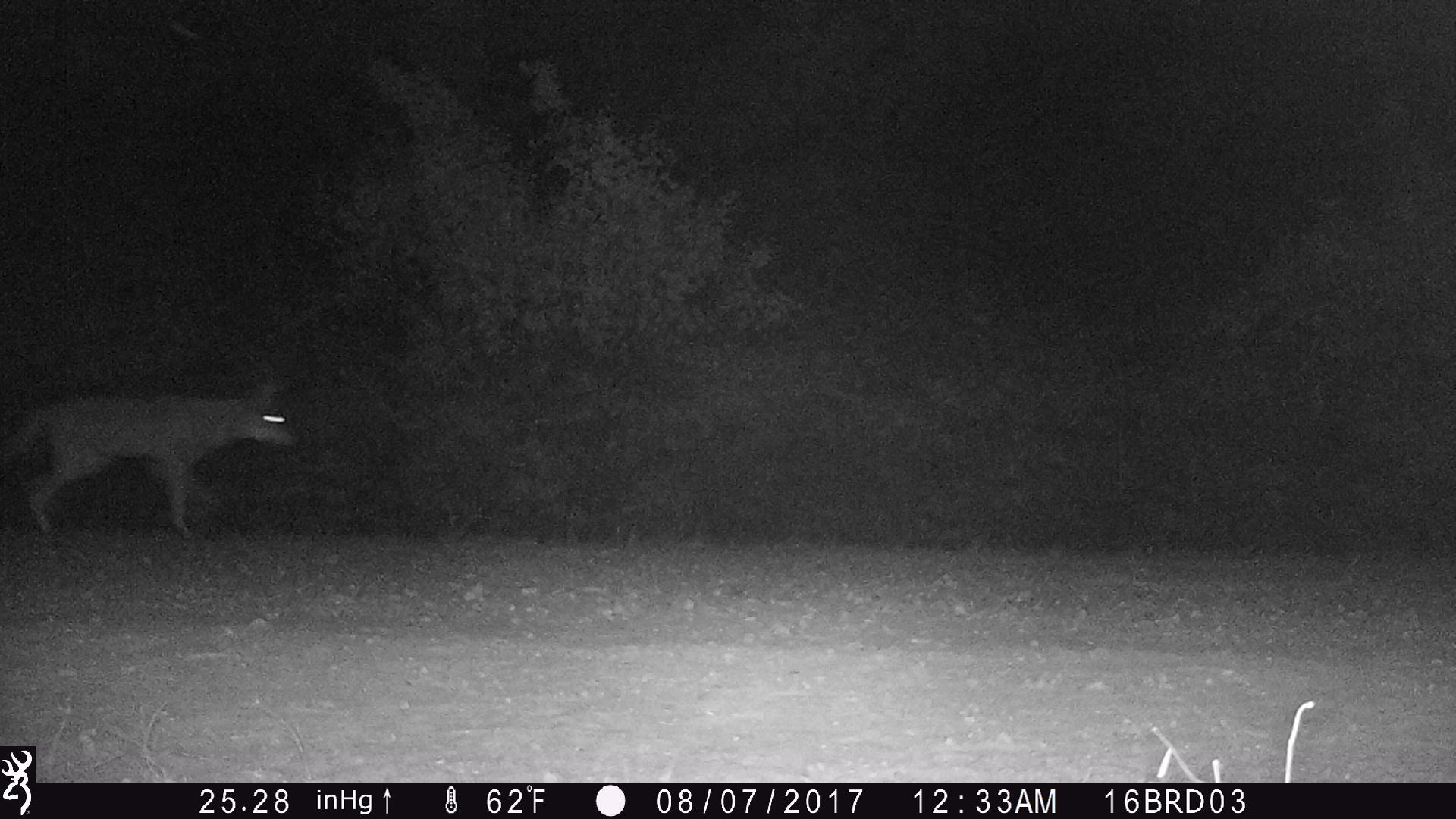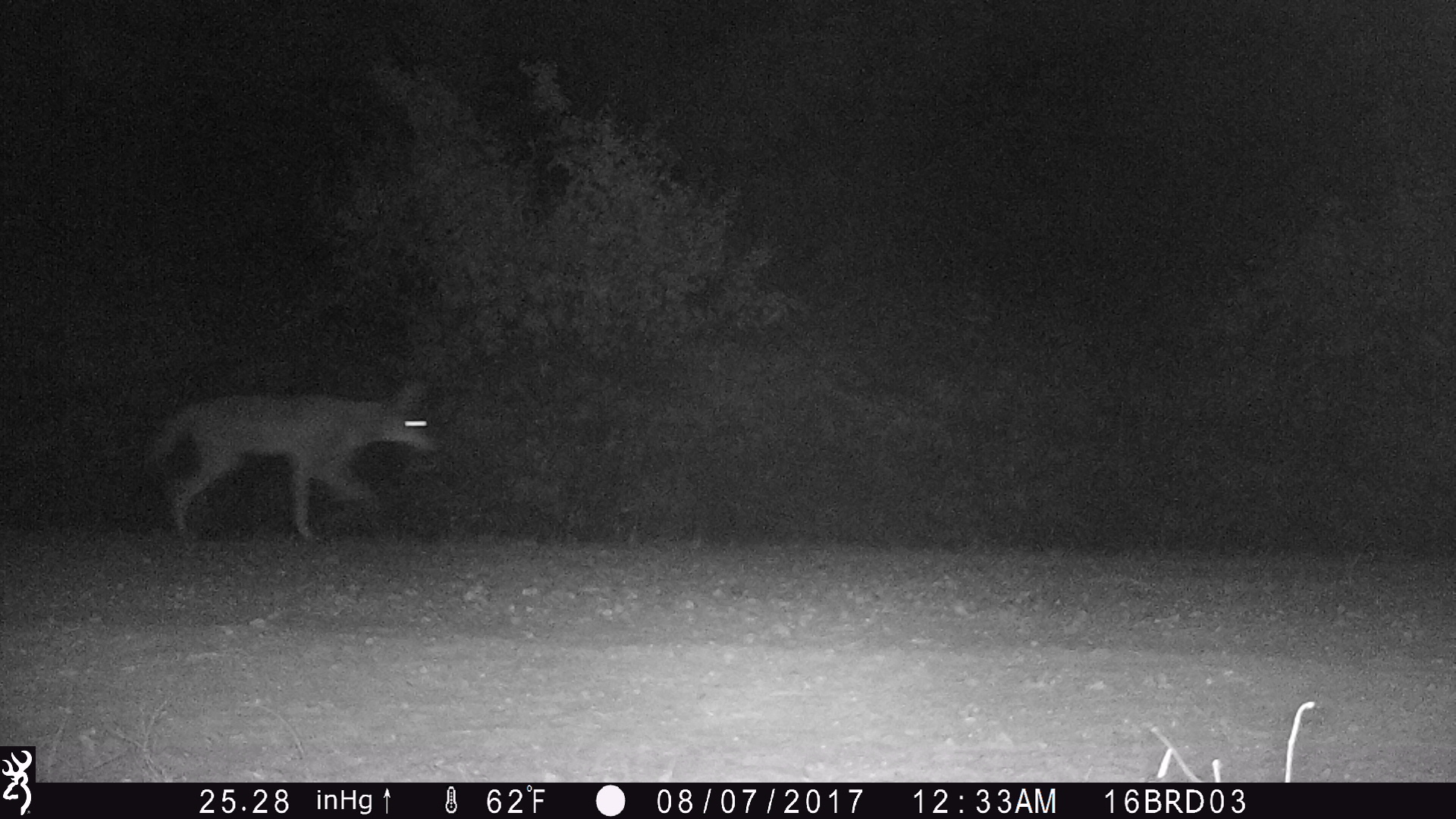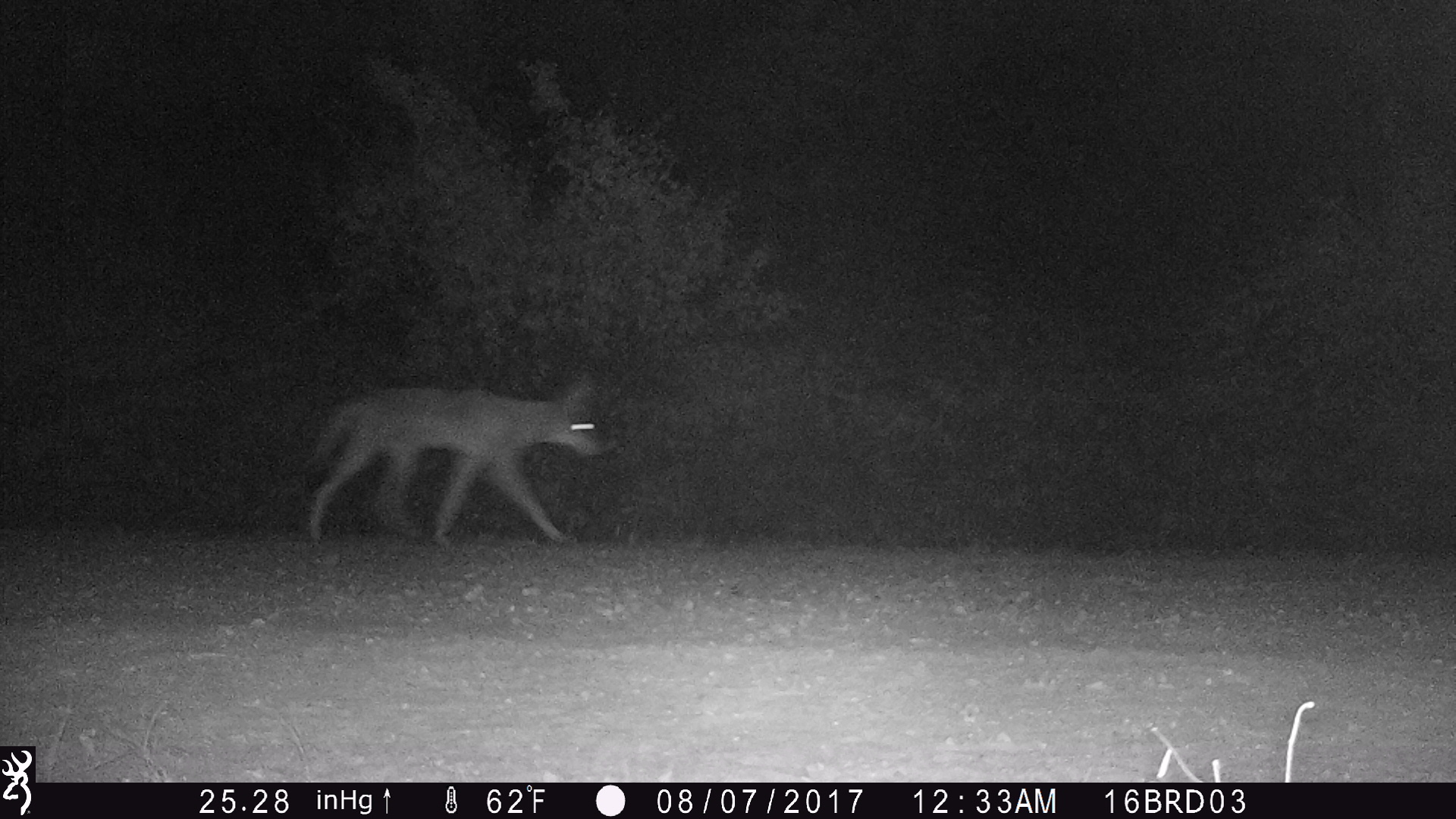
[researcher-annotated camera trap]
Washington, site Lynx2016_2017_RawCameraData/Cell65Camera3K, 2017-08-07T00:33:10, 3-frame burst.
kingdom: Animalia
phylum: Chordata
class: Mammalia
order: Carnivora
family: Canidae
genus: Canis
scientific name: Canis latrans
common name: coyote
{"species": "Canis latrans (coyote)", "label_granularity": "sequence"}